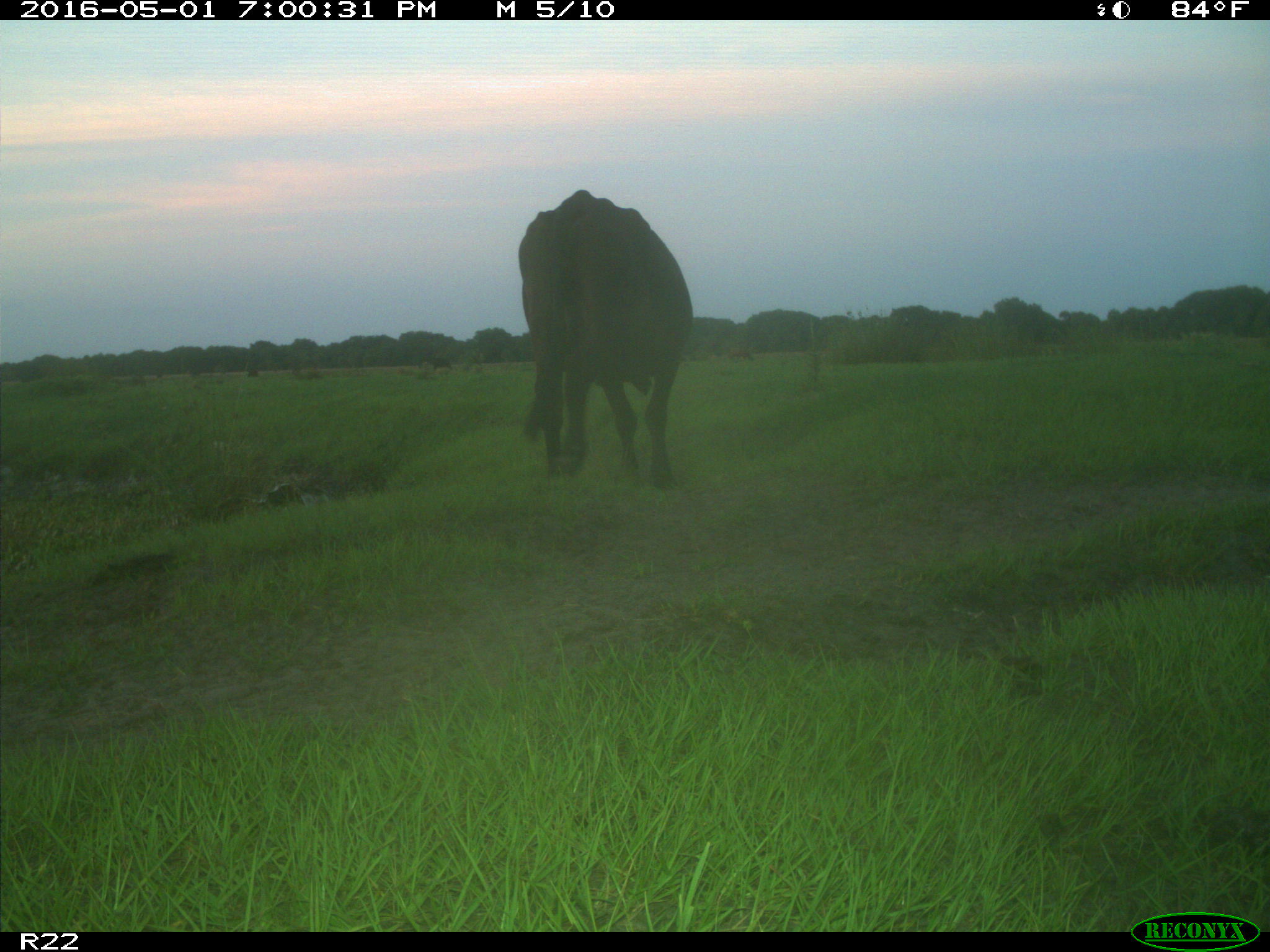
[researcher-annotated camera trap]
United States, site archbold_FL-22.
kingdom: Animalia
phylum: Chordata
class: Mammalia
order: Artiodactyla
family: Bovidae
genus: Bos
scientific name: Bos taurus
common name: domestic cow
Bos taurus (domestic cow).